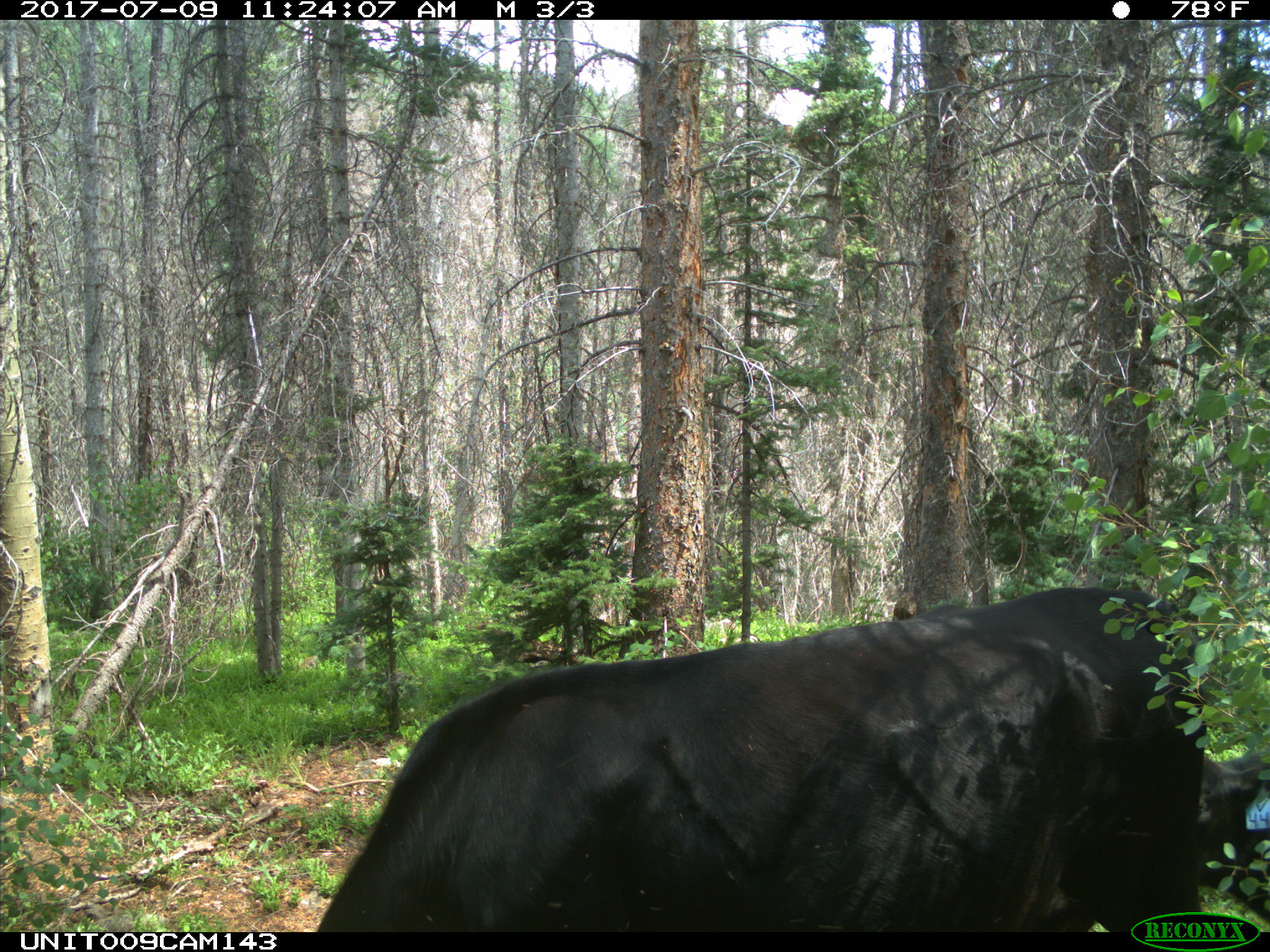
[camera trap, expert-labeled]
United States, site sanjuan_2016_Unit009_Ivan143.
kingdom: Animalia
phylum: Chordata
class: Mammalia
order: Artiodactyla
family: Bovidae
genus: Bos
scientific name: Bos taurus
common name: domestic cow